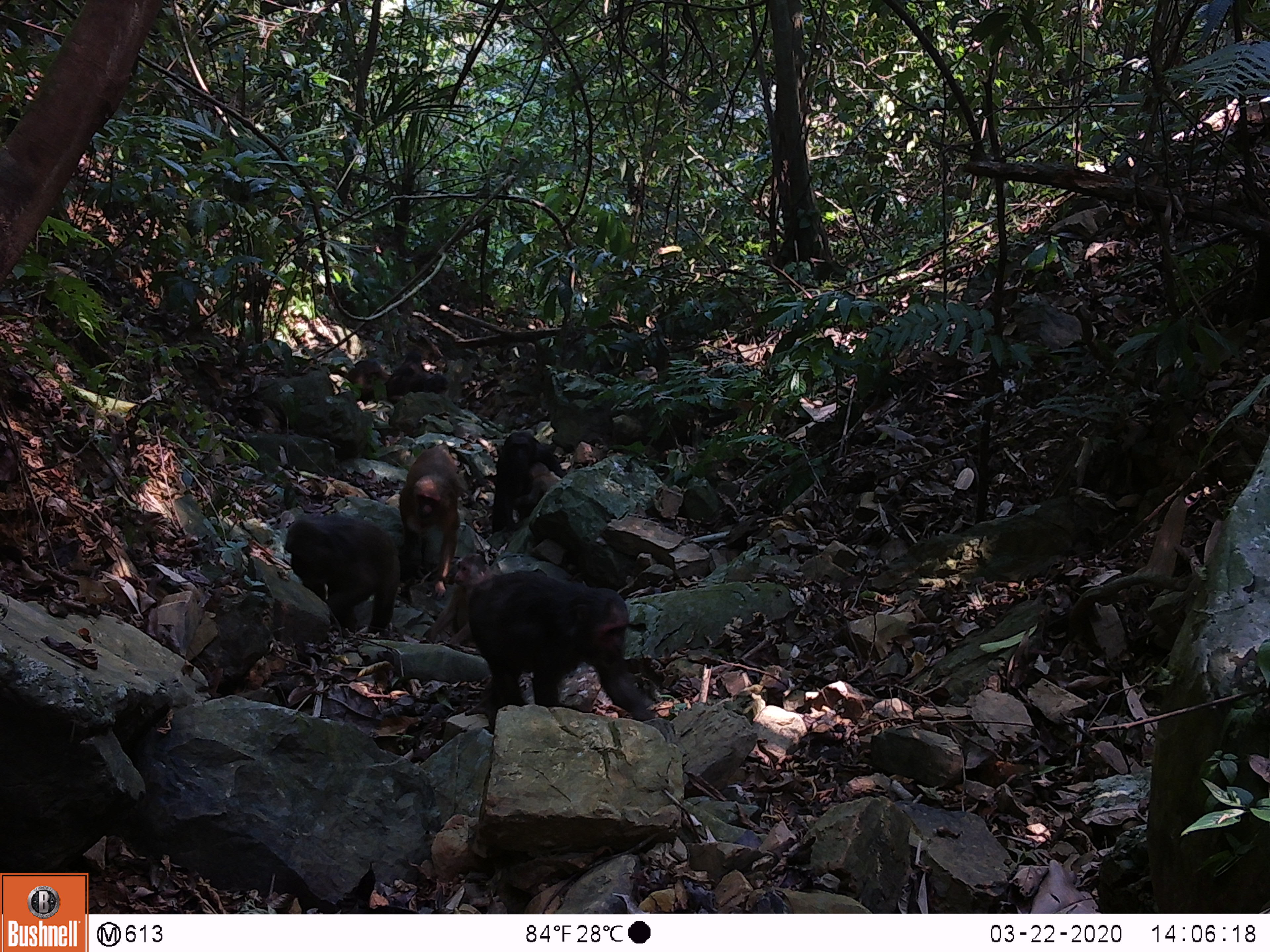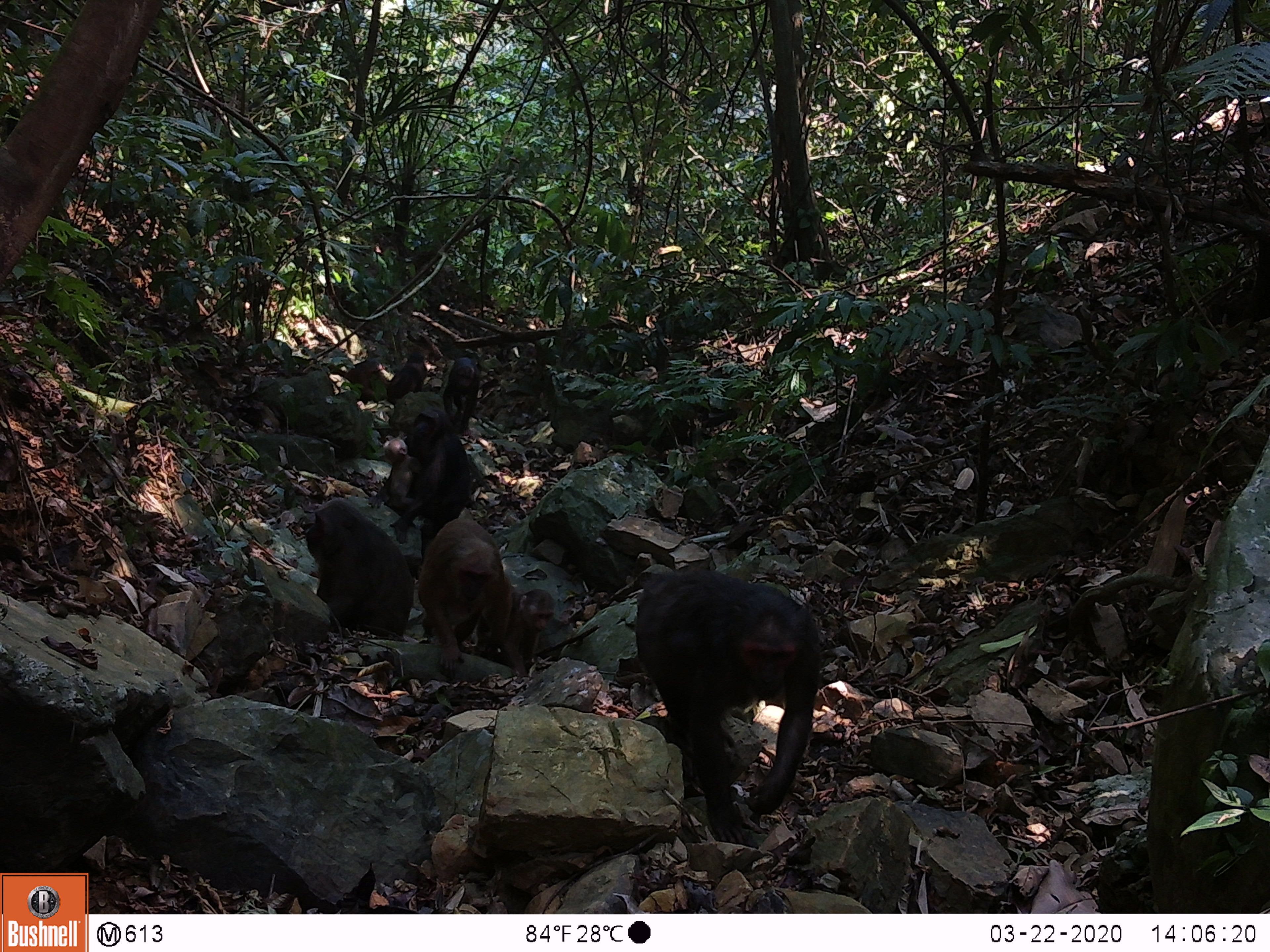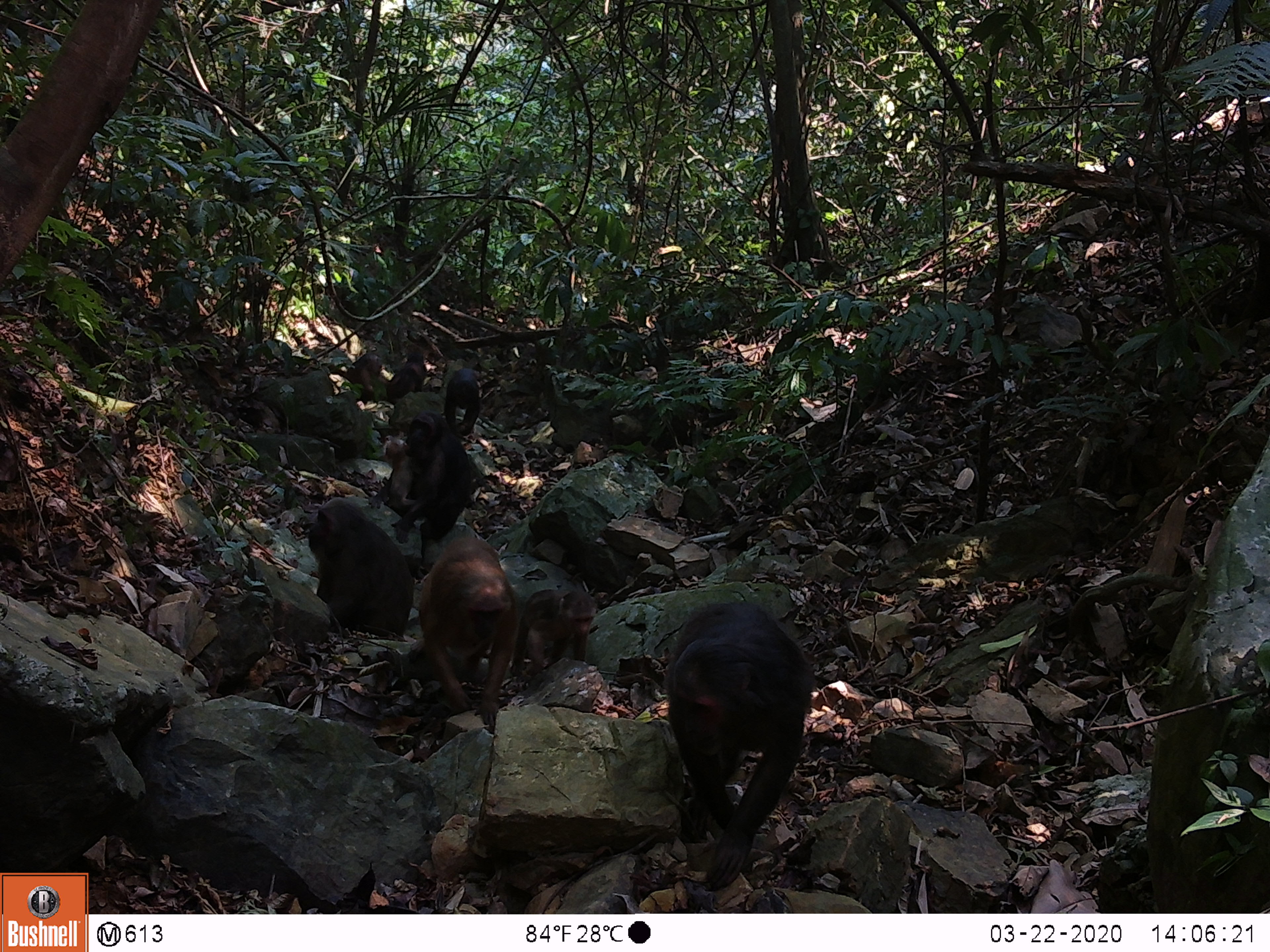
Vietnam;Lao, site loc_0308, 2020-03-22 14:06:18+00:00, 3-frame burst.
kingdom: Animalia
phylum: Chordata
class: Mammalia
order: Primates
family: Cercopithecidae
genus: Macaca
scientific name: Macaca arctoides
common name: stump-tailed macaque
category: stump tailed macaque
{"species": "stump tailed macaque (stump-tailed macaque) (Macaca arctoides)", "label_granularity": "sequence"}